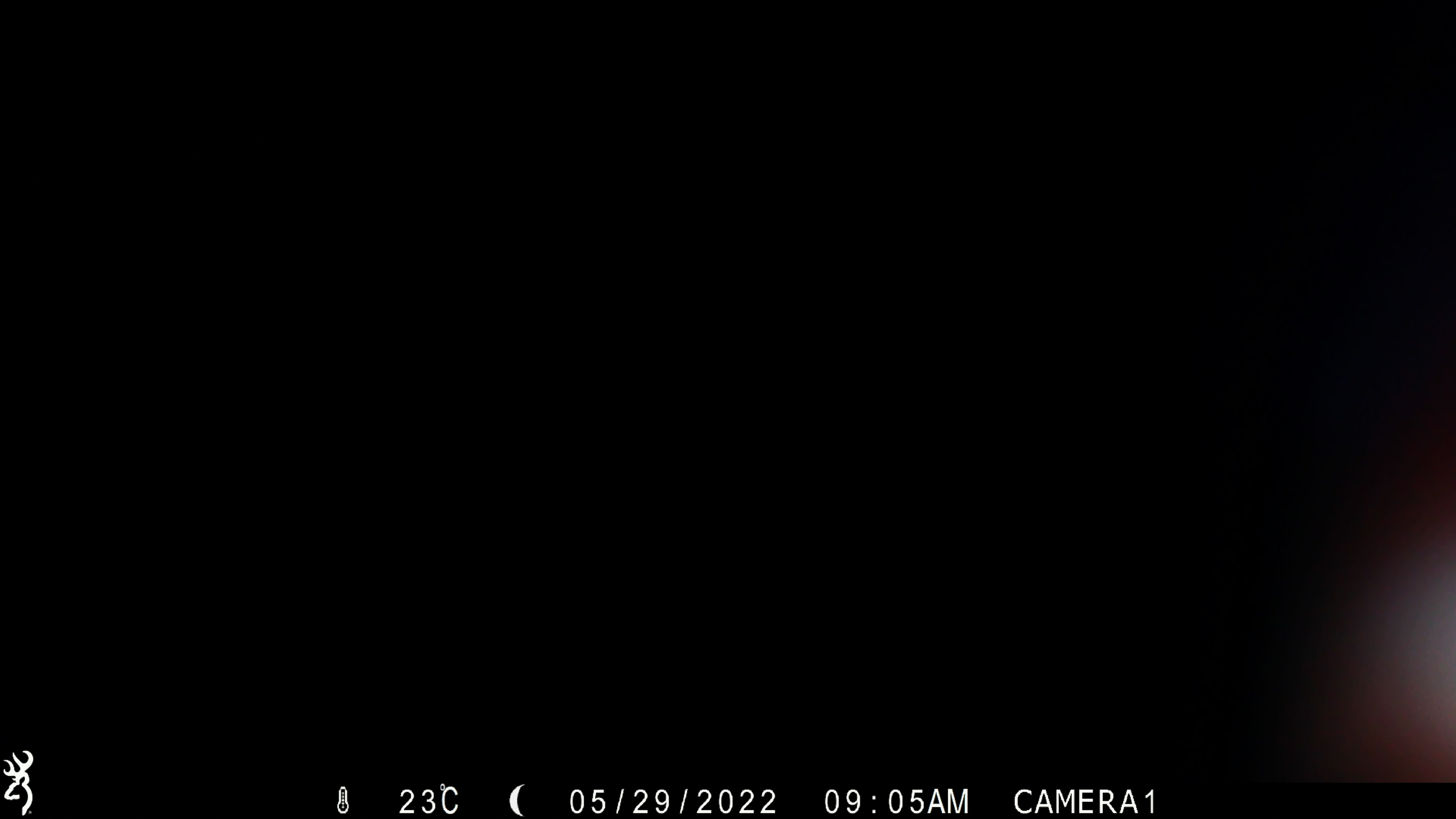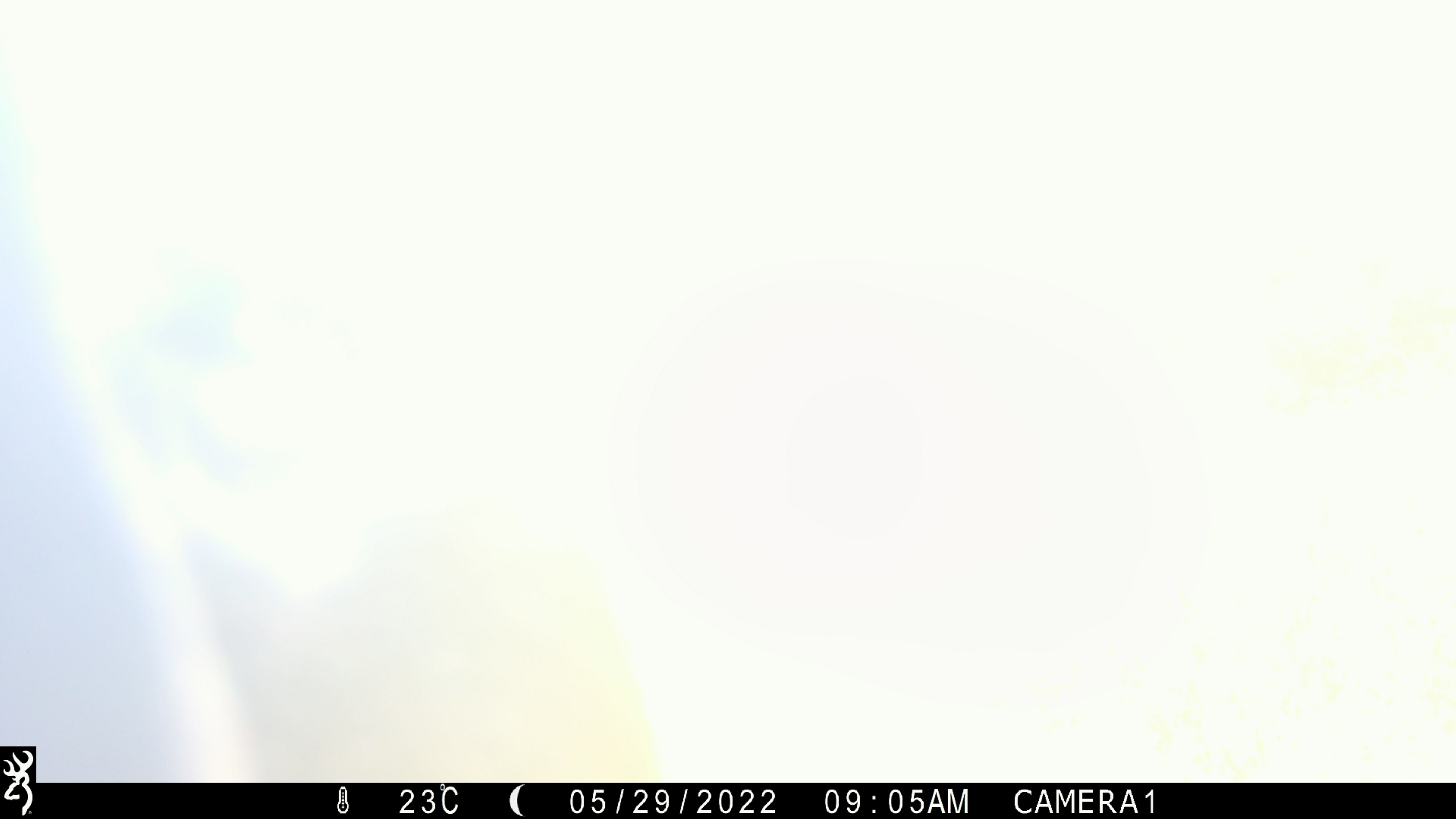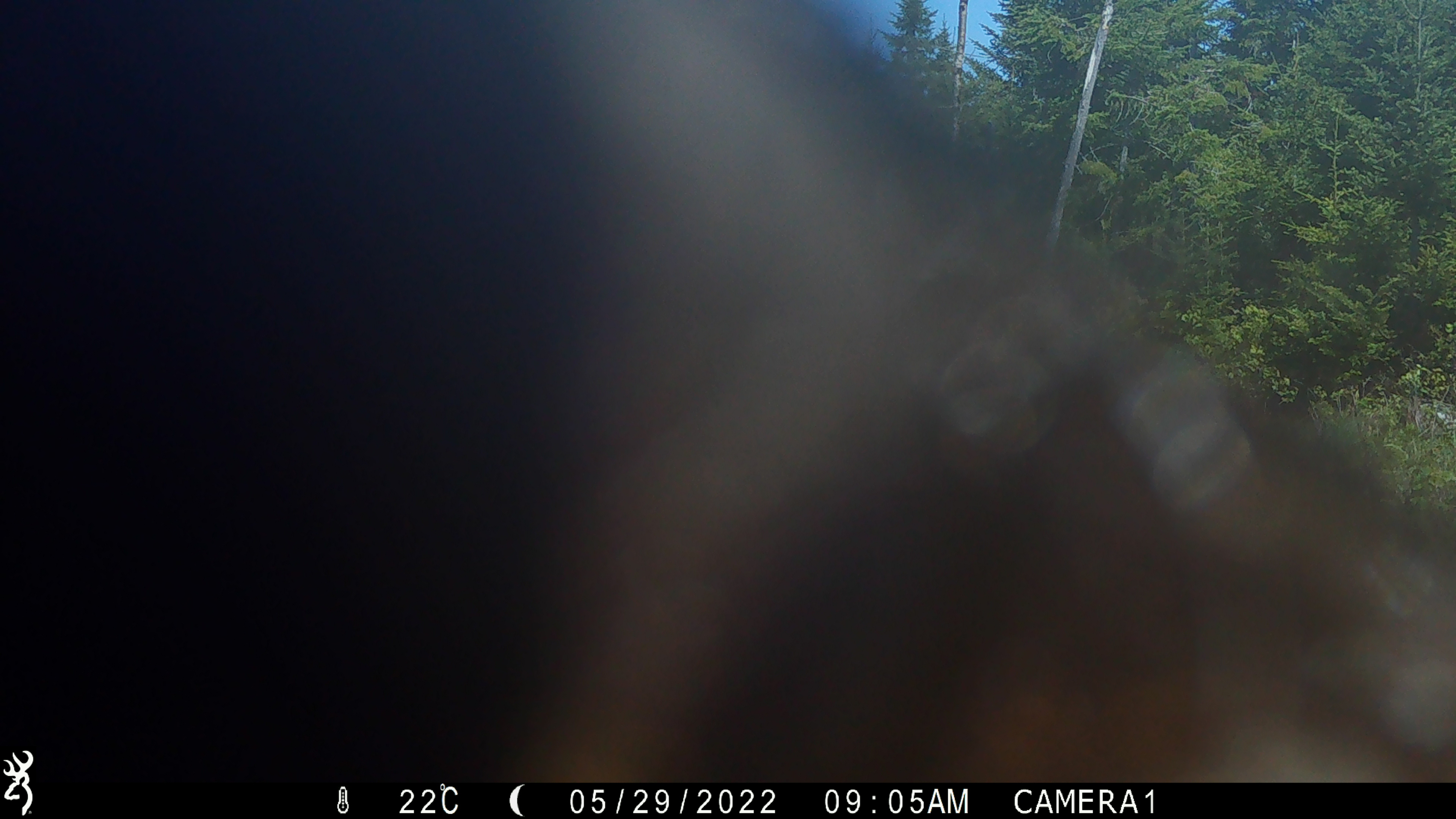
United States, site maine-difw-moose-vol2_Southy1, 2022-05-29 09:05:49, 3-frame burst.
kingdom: Animalia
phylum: Chordata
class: Mammalia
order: Carnivora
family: Ursidae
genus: Ursus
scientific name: Ursus americanus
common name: black bear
Black bear (Ursus americanus).